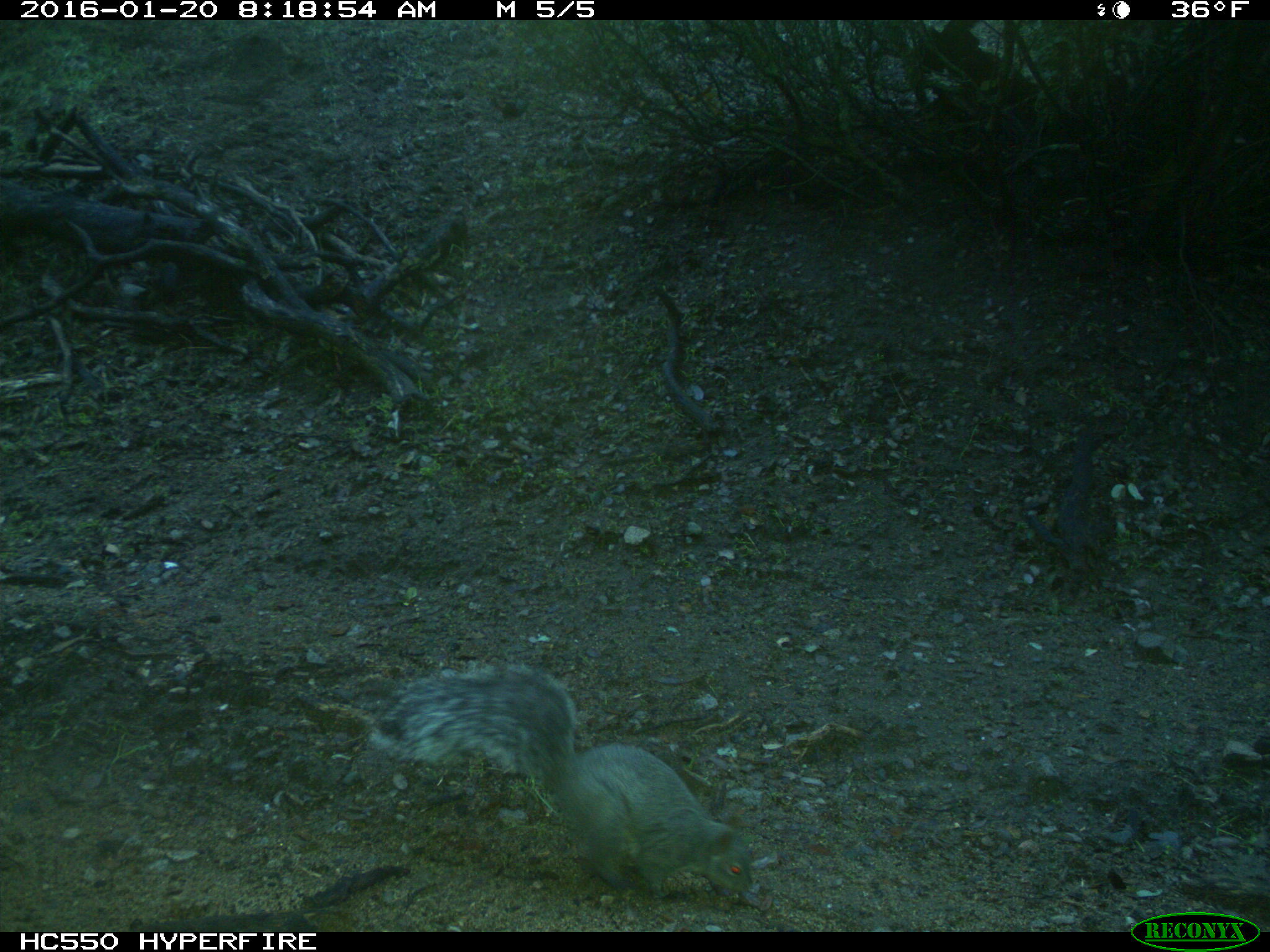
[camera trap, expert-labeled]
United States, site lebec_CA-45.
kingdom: Animalia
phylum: Chordata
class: Mammalia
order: Rodentia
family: Sciuridae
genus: Sciurus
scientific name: Sciurus carolinensis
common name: eastern gray squirrel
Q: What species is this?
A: Sciurus carolinensis (eastern gray squirrel).